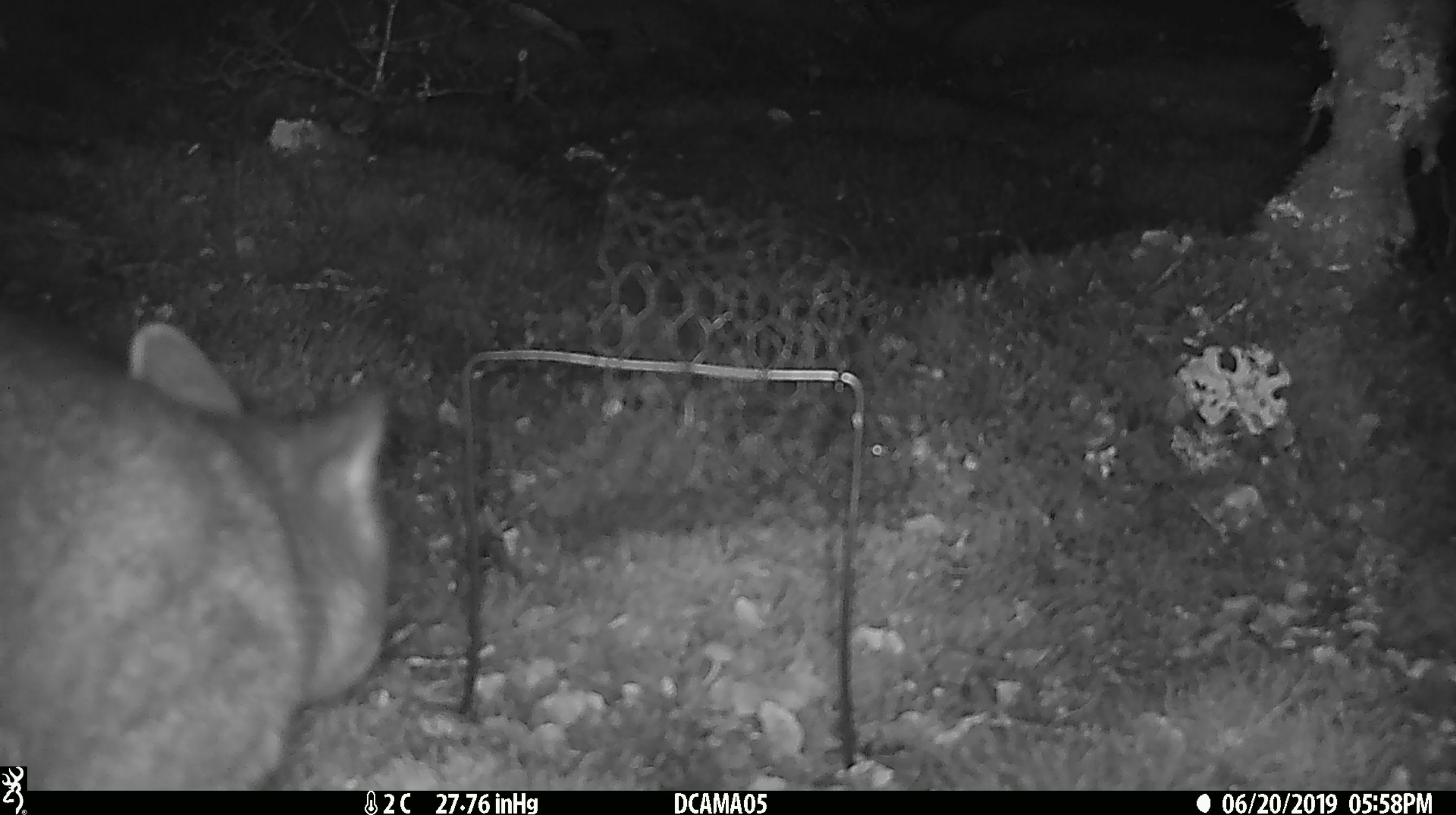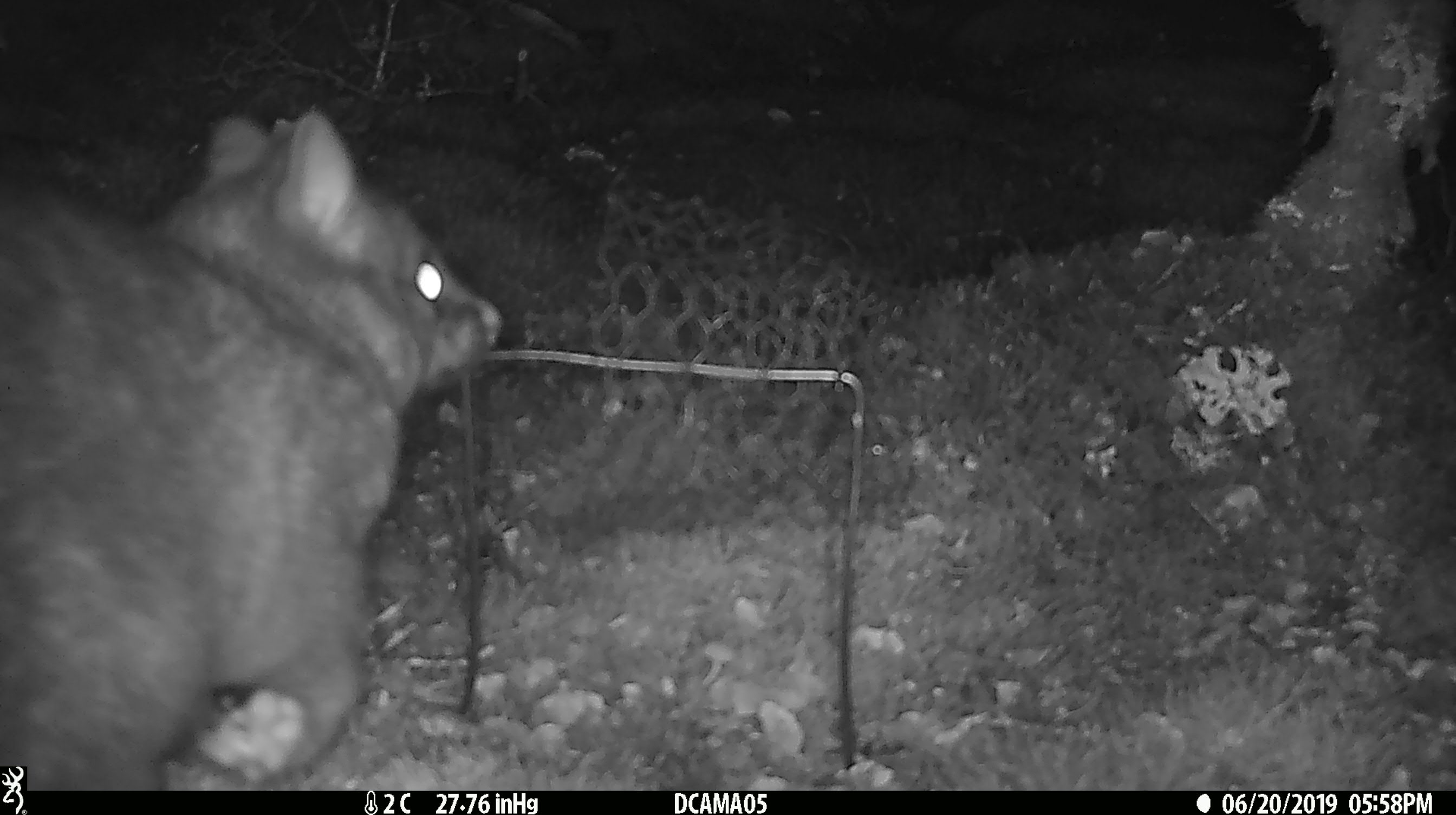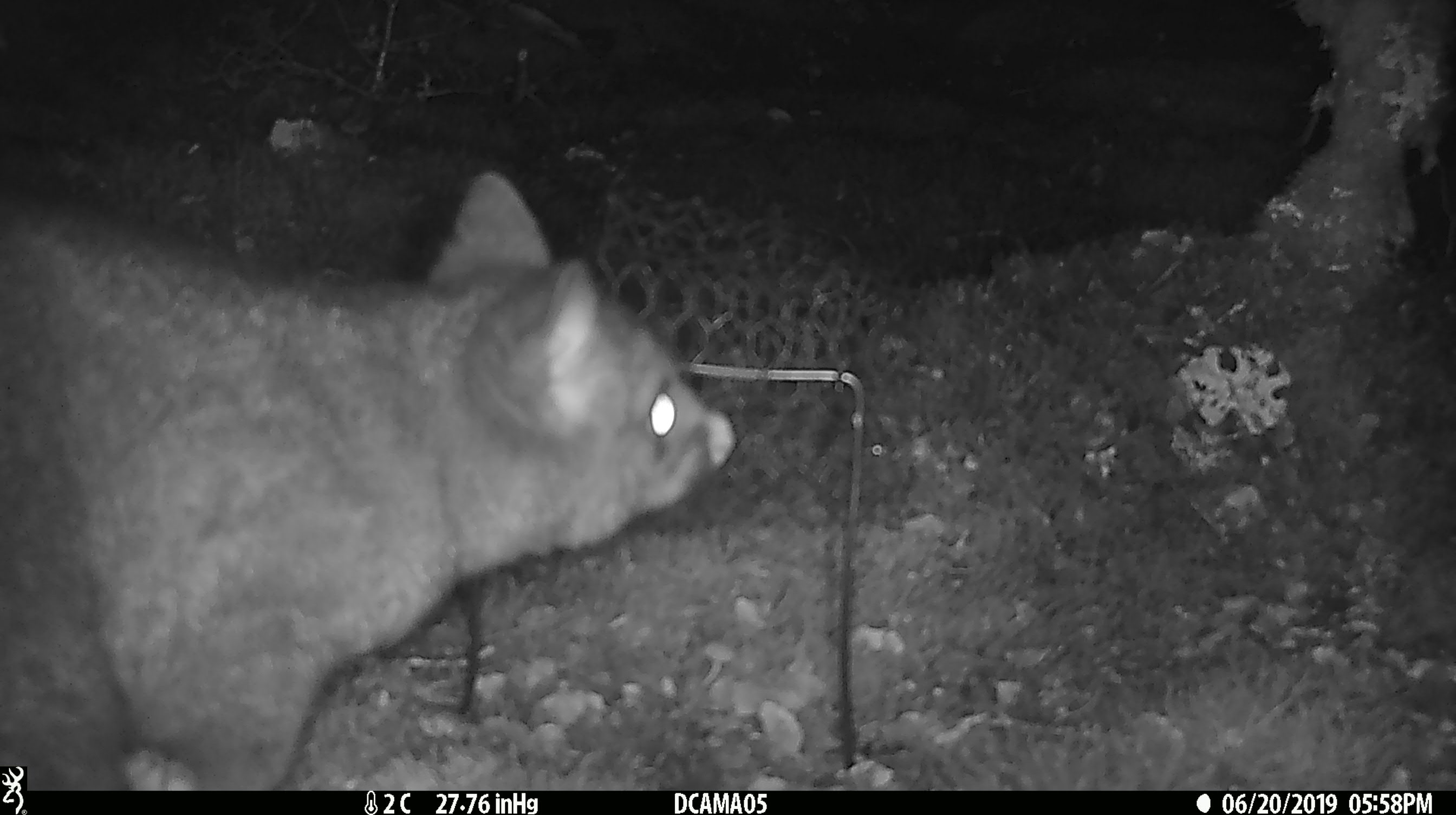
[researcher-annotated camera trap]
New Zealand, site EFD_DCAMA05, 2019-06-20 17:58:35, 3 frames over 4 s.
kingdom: Animalia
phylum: Chordata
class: Mammalia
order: Diprotodontia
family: Phalangeridae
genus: Trichosurus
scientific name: Trichosurus vulpecula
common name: common brushtail possum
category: possum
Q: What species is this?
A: Possum (common brushtail possum) (Trichosurus vulpecula).